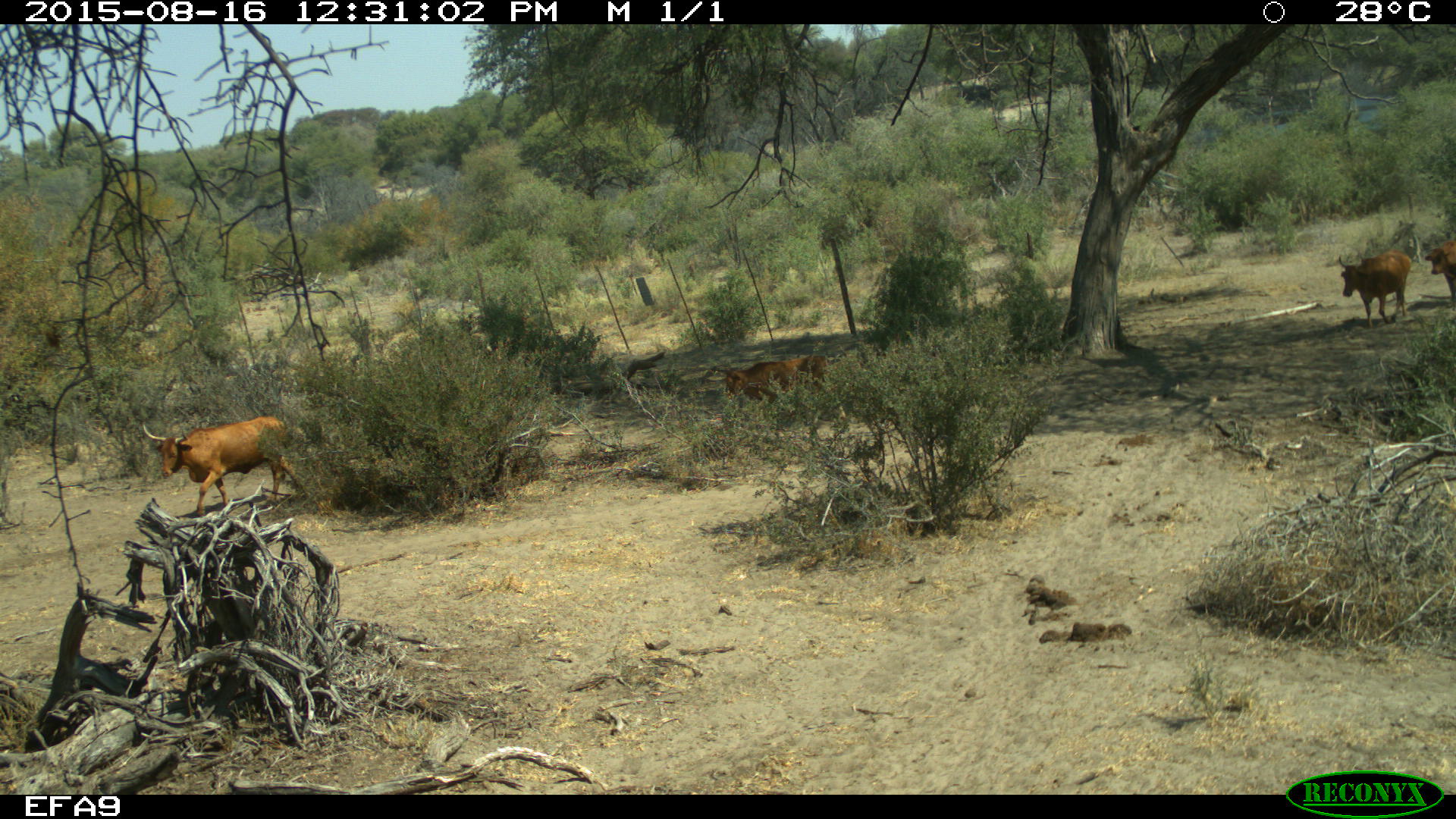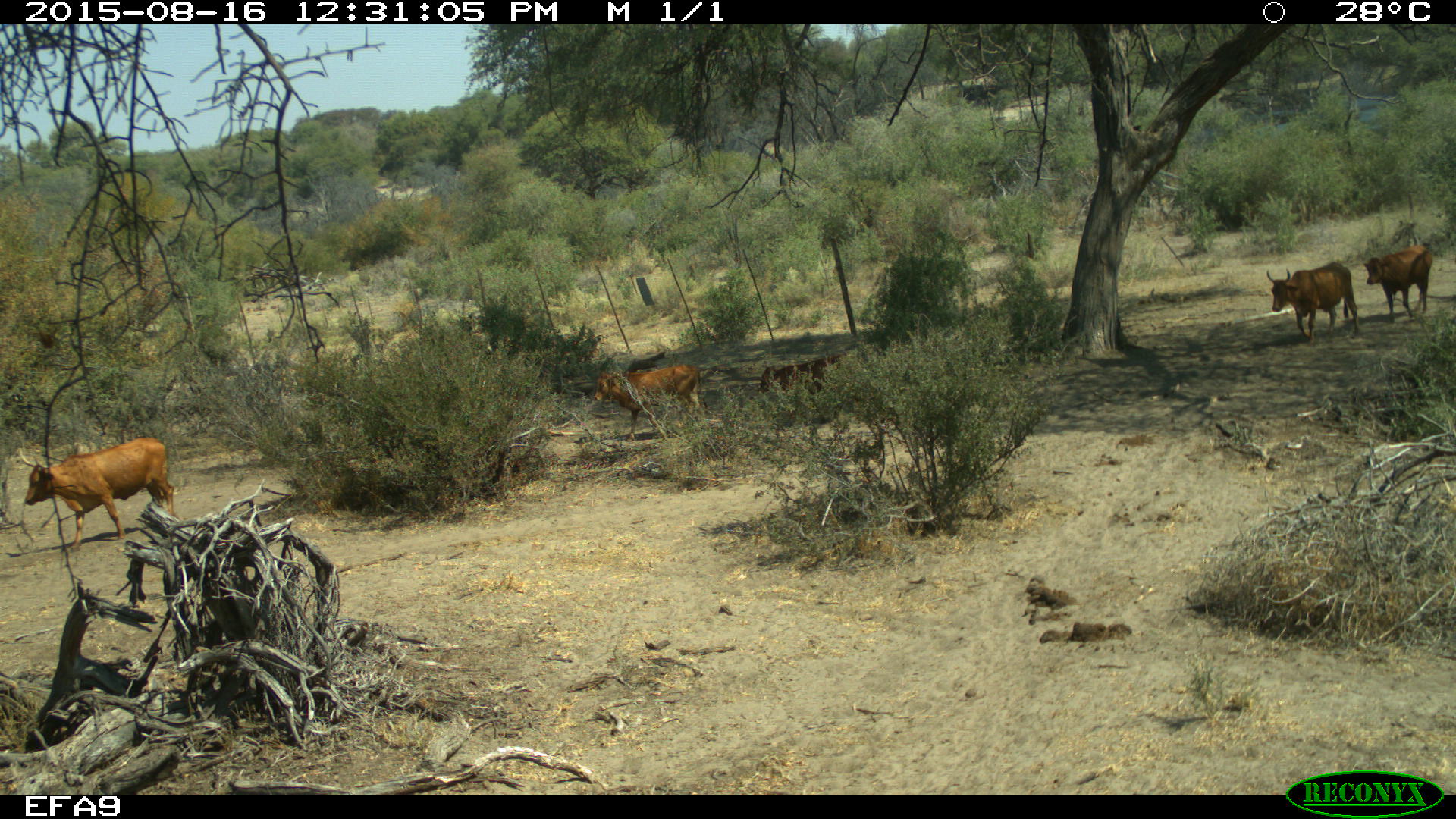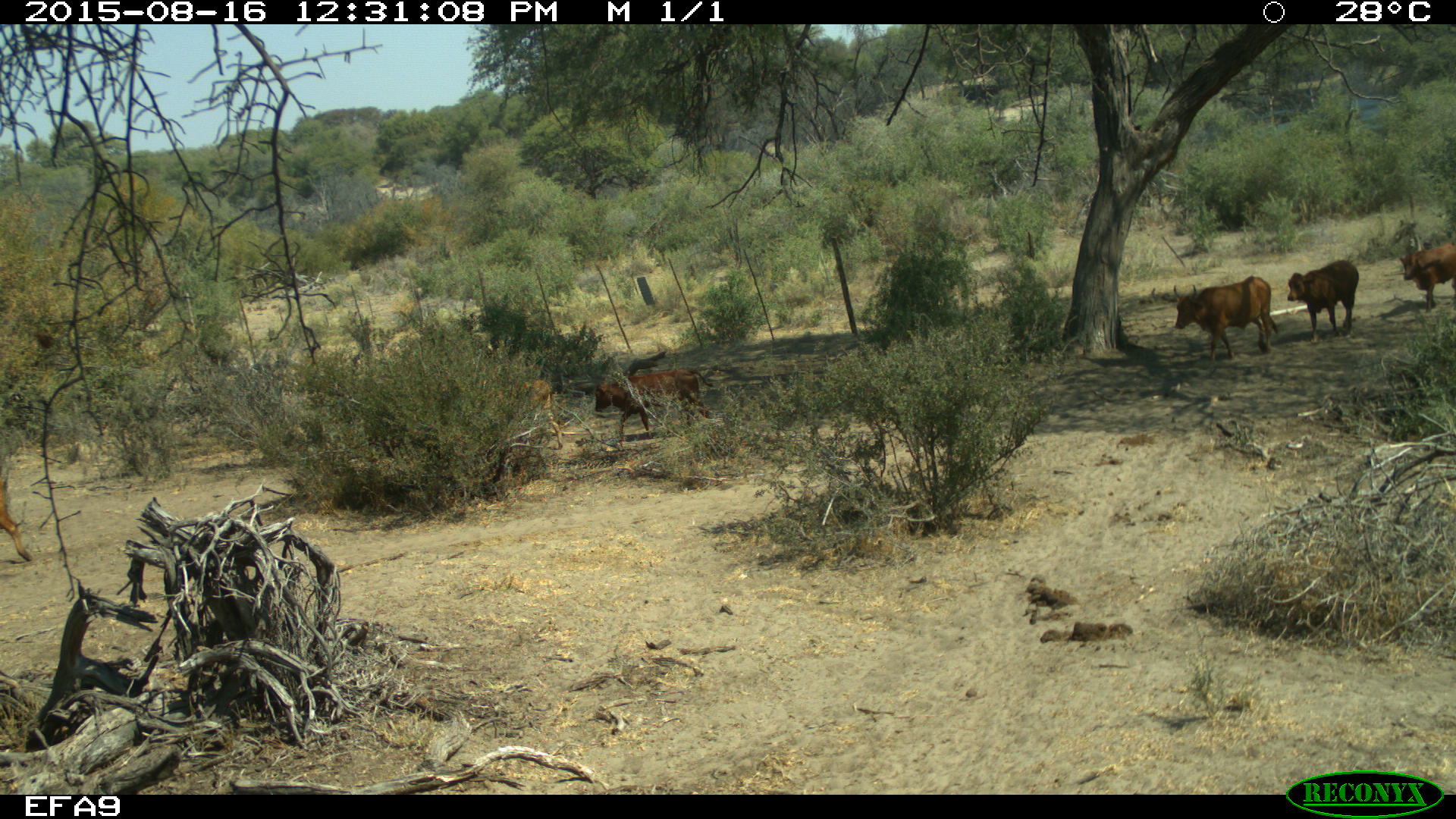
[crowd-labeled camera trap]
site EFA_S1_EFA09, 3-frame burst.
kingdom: Animalia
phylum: Chordata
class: Mammalia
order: Carnivora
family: Canidae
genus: Canis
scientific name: Canis familiaris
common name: domestic dog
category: dogdomestic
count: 7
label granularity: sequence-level